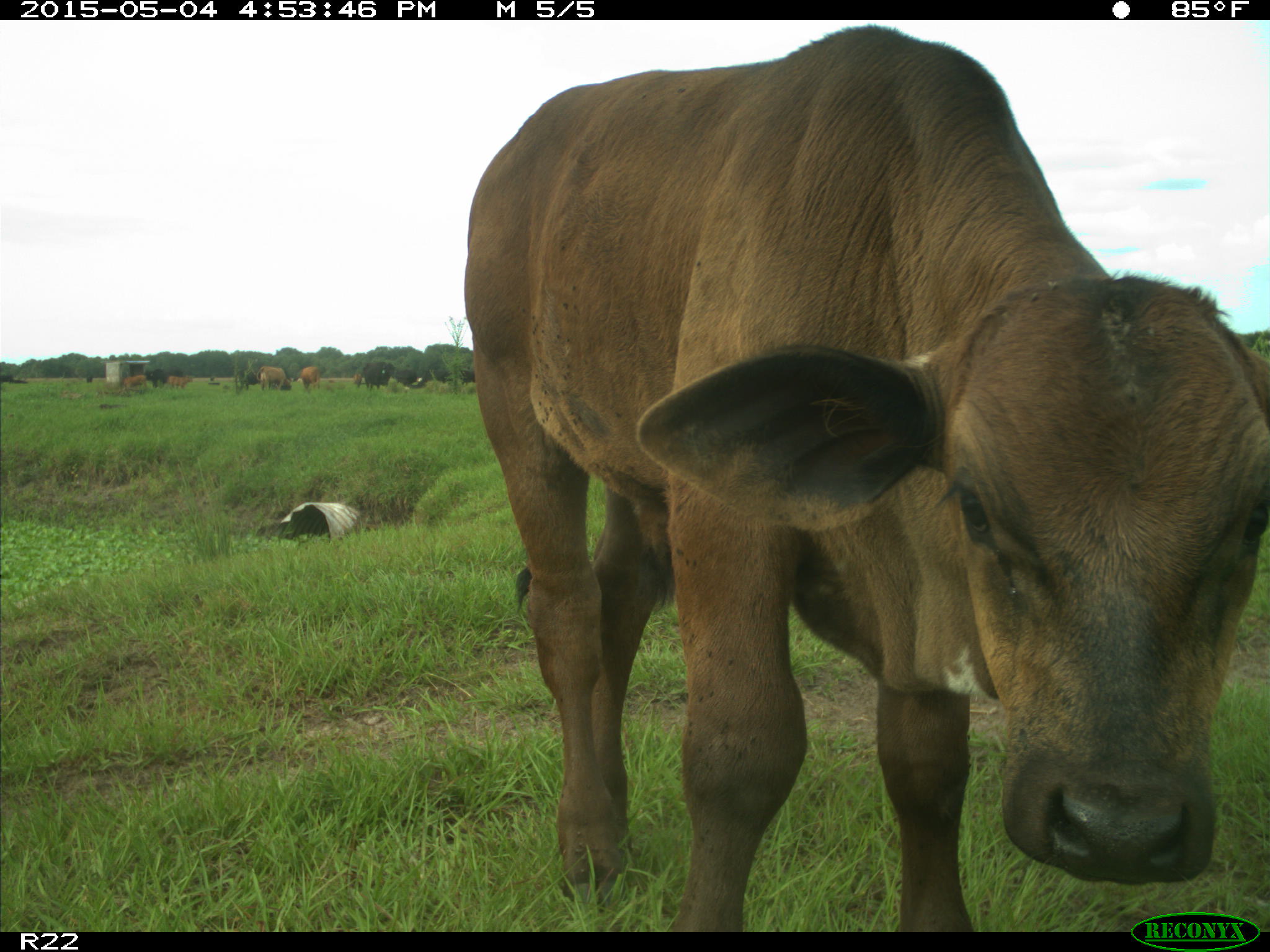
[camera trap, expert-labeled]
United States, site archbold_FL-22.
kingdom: Animalia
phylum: Chordata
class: Mammalia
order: Artiodactyla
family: Bovidae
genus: Bos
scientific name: Bos taurus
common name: domestic cow